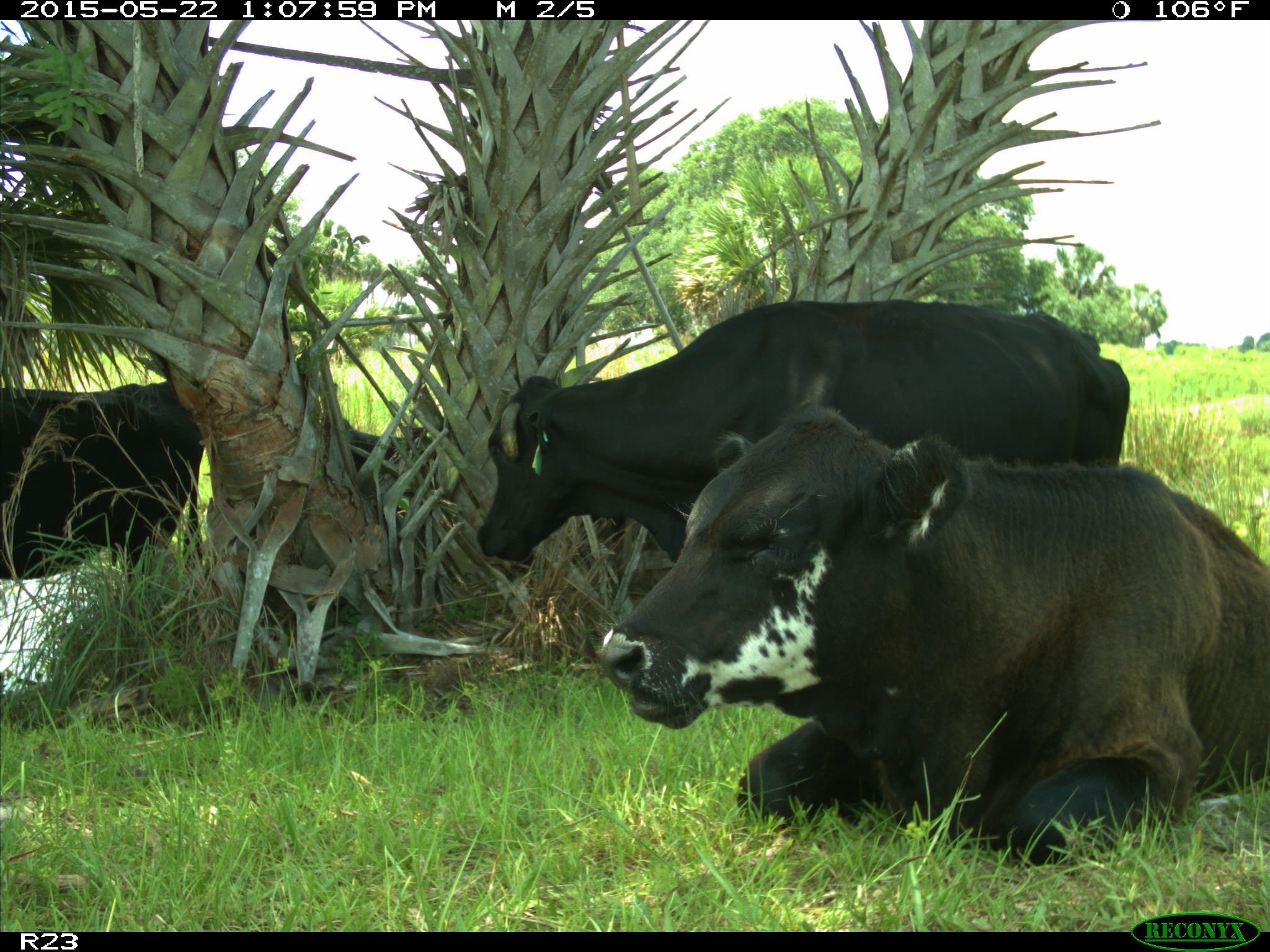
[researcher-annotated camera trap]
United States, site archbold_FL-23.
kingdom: Animalia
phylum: Chordata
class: Mammalia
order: Artiodactyla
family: Bovidae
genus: Bos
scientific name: Bos taurus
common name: domestic cow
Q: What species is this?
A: Bos taurus (domestic cow).